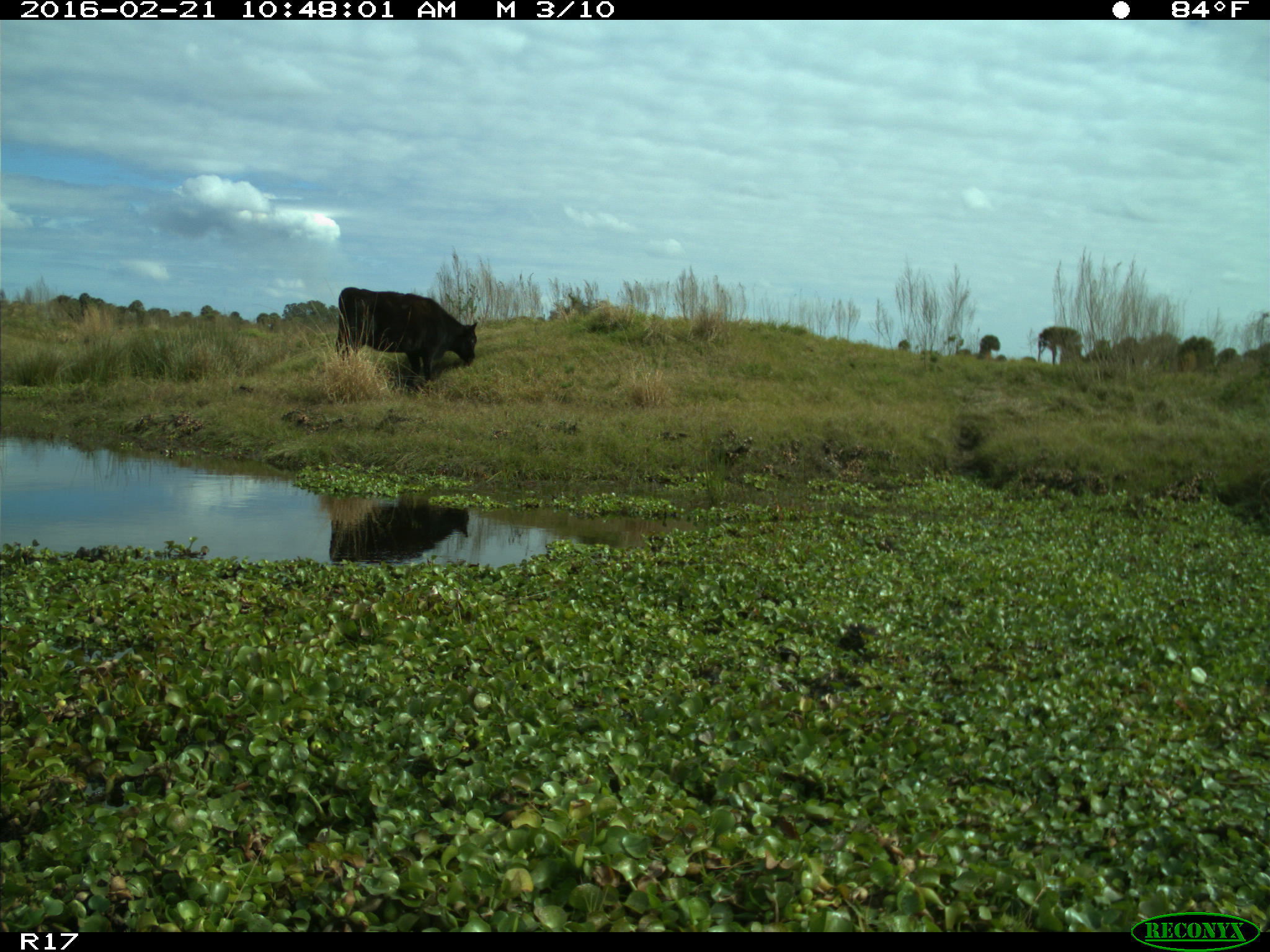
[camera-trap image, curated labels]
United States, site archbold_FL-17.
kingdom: Animalia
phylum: Chordata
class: Mammalia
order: Artiodactyla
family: Bovidae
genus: Bos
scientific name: Bos taurus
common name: domestic cow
Bos taurus (domestic cow).